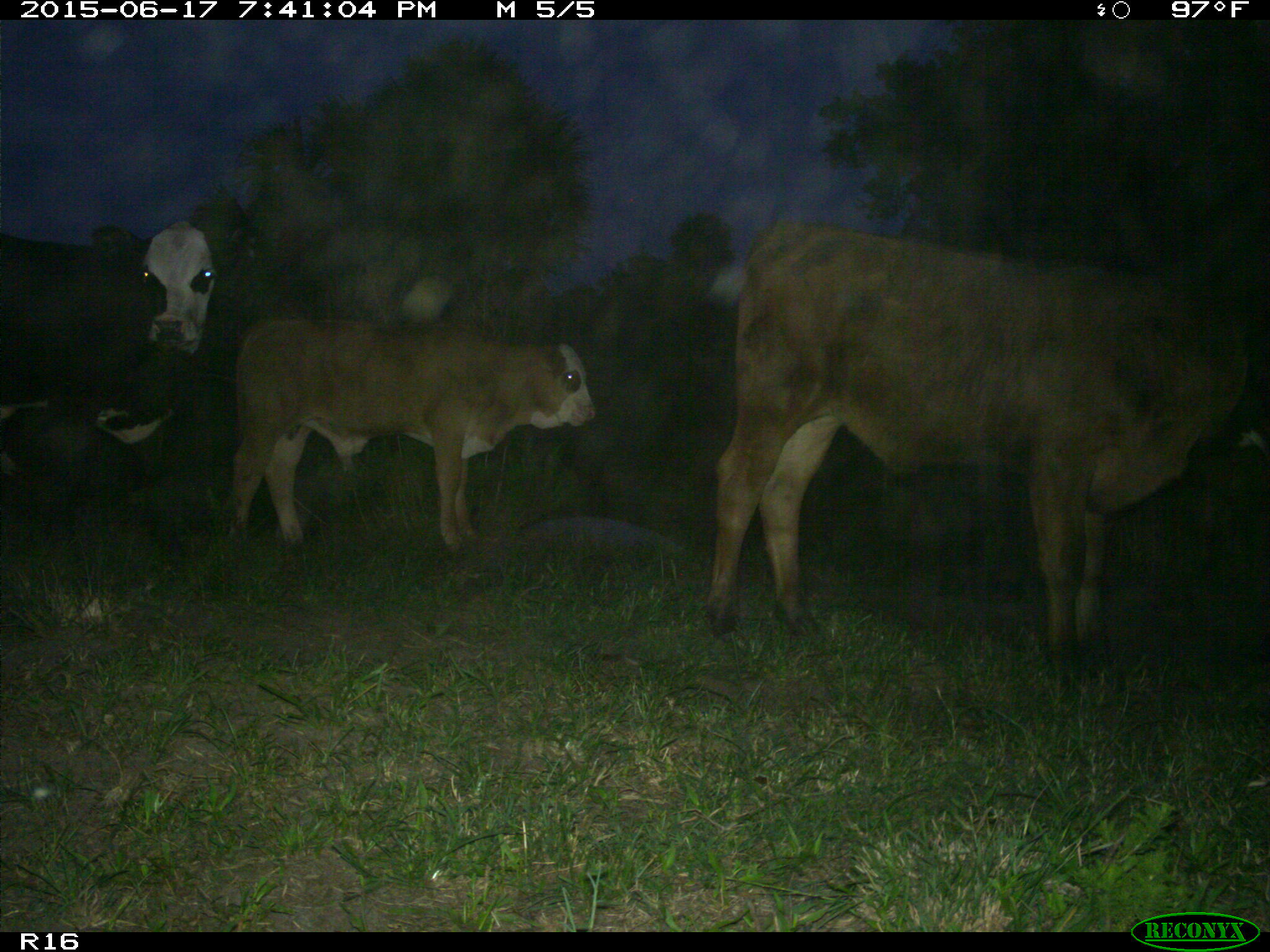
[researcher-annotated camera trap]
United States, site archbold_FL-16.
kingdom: Animalia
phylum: Chordata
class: Mammalia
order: Artiodactyla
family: Bovidae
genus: Bos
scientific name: Bos taurus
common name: domestic cow